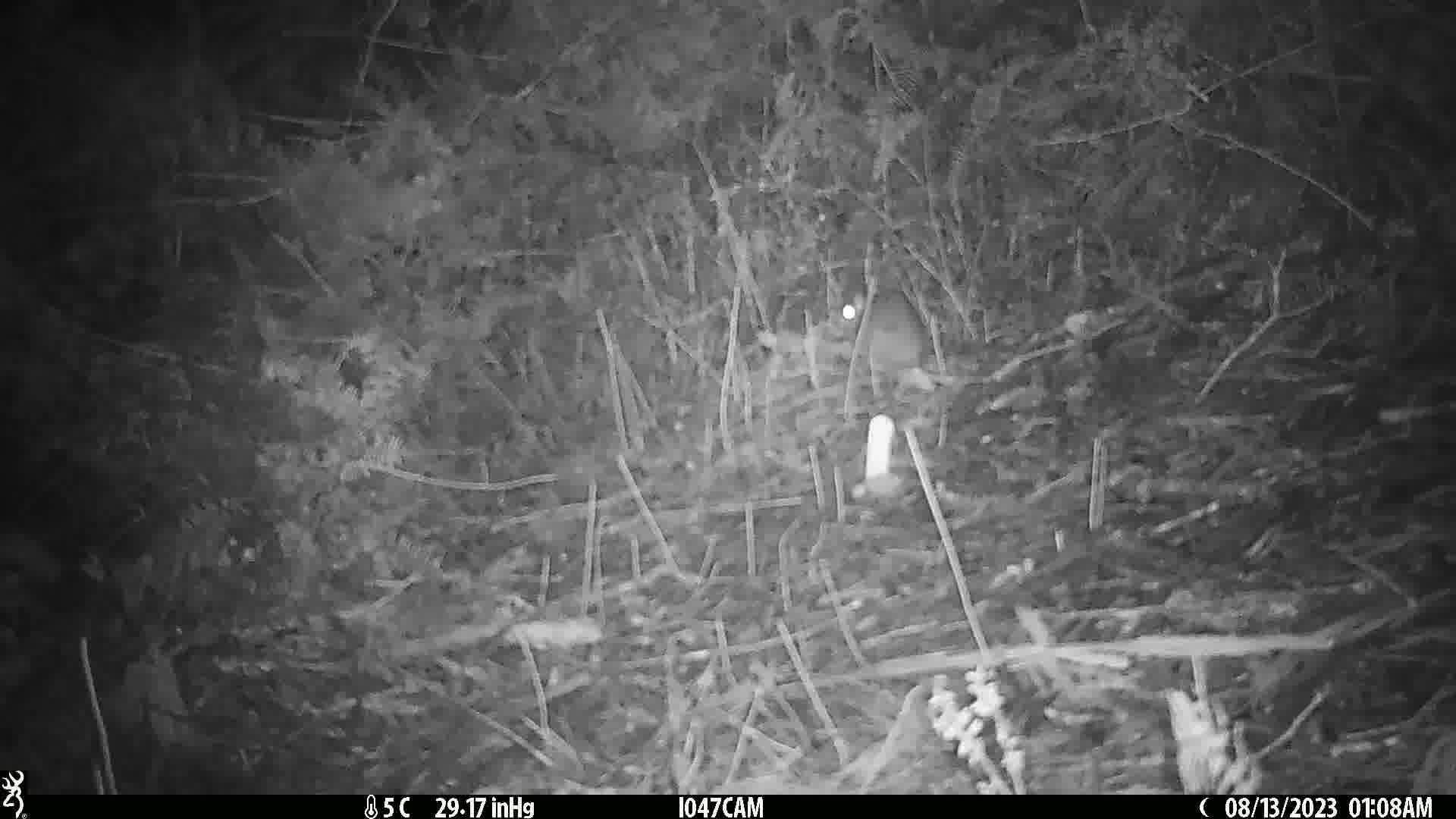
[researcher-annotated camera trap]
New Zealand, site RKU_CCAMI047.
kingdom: Animalia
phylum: Chordata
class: Mammalia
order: Rodentia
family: Muridae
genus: Rattus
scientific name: Rattus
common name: rat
Rat (Rattus).